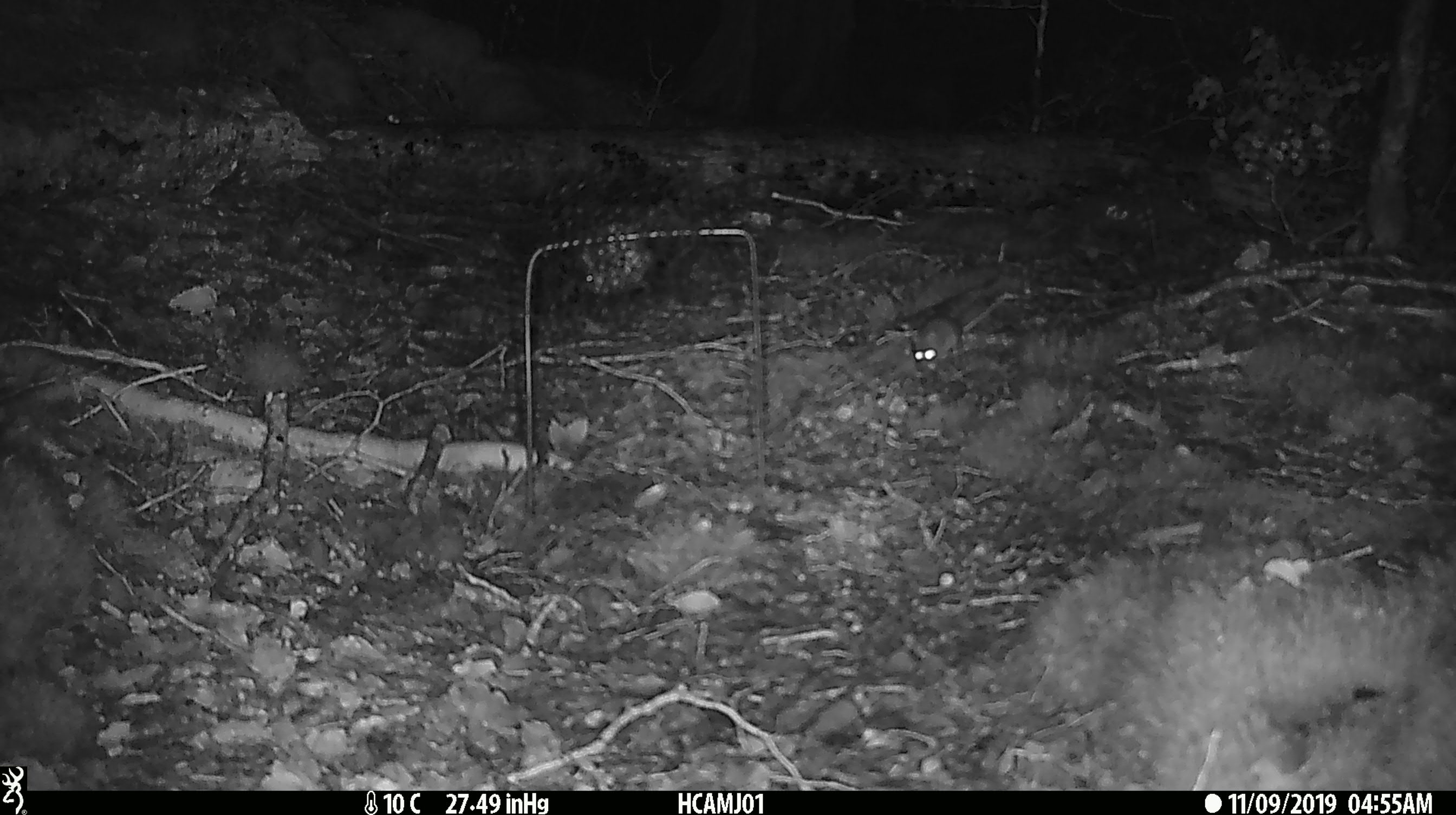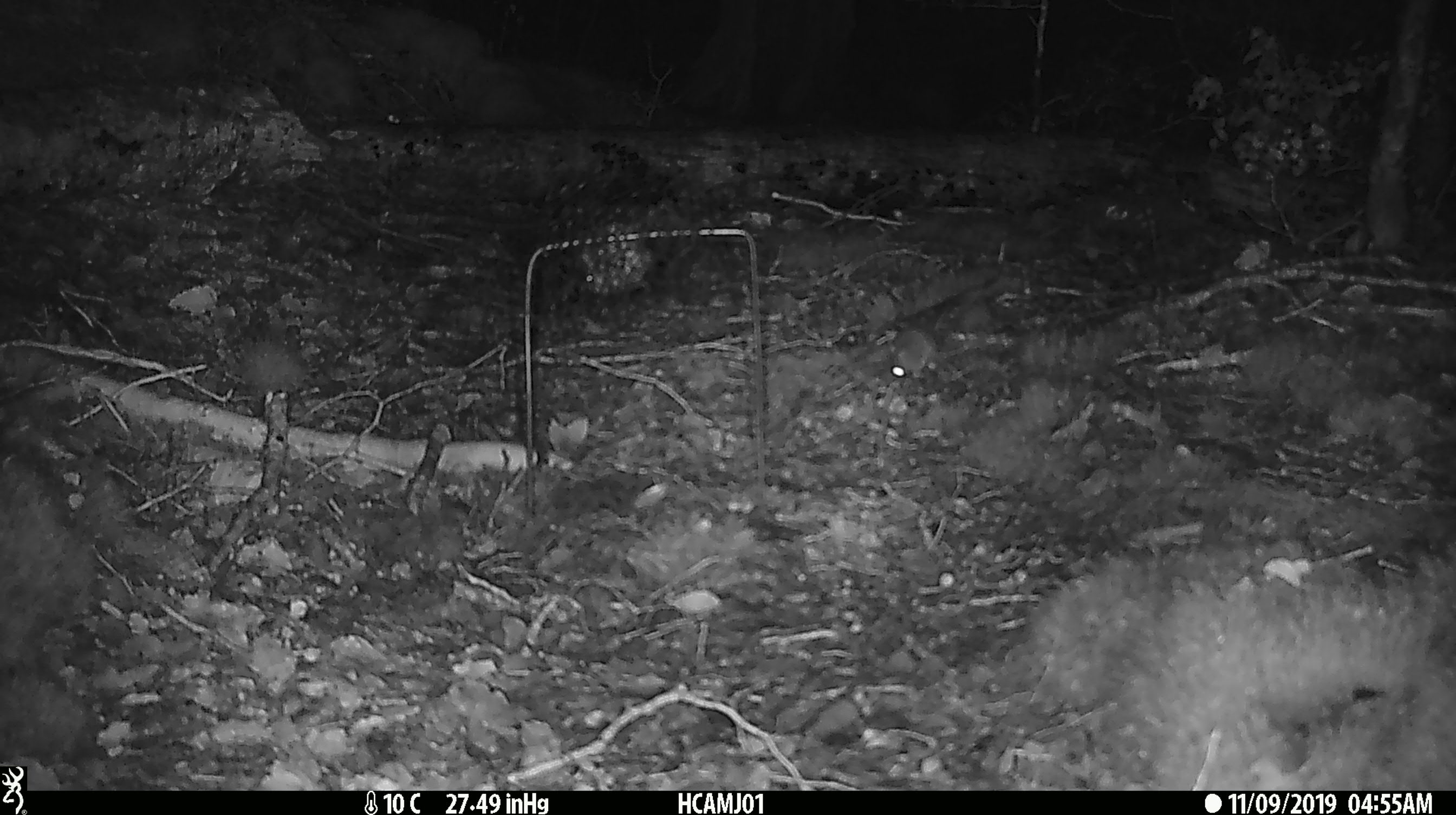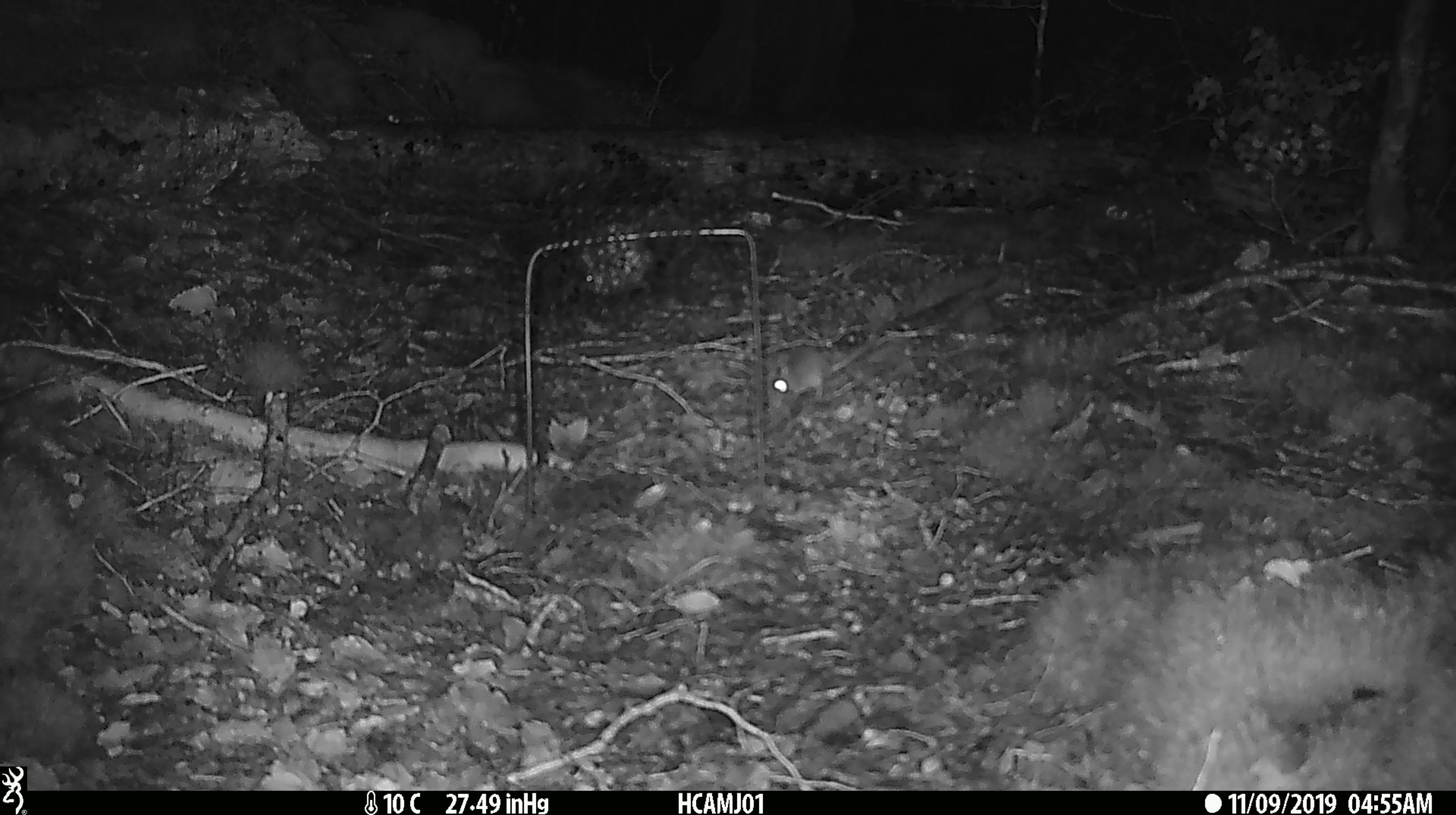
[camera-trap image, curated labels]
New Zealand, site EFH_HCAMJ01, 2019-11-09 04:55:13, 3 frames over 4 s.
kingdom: Animalia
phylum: Chordata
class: Mammalia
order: Rodentia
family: Muridae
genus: Mus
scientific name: Mus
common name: mouse